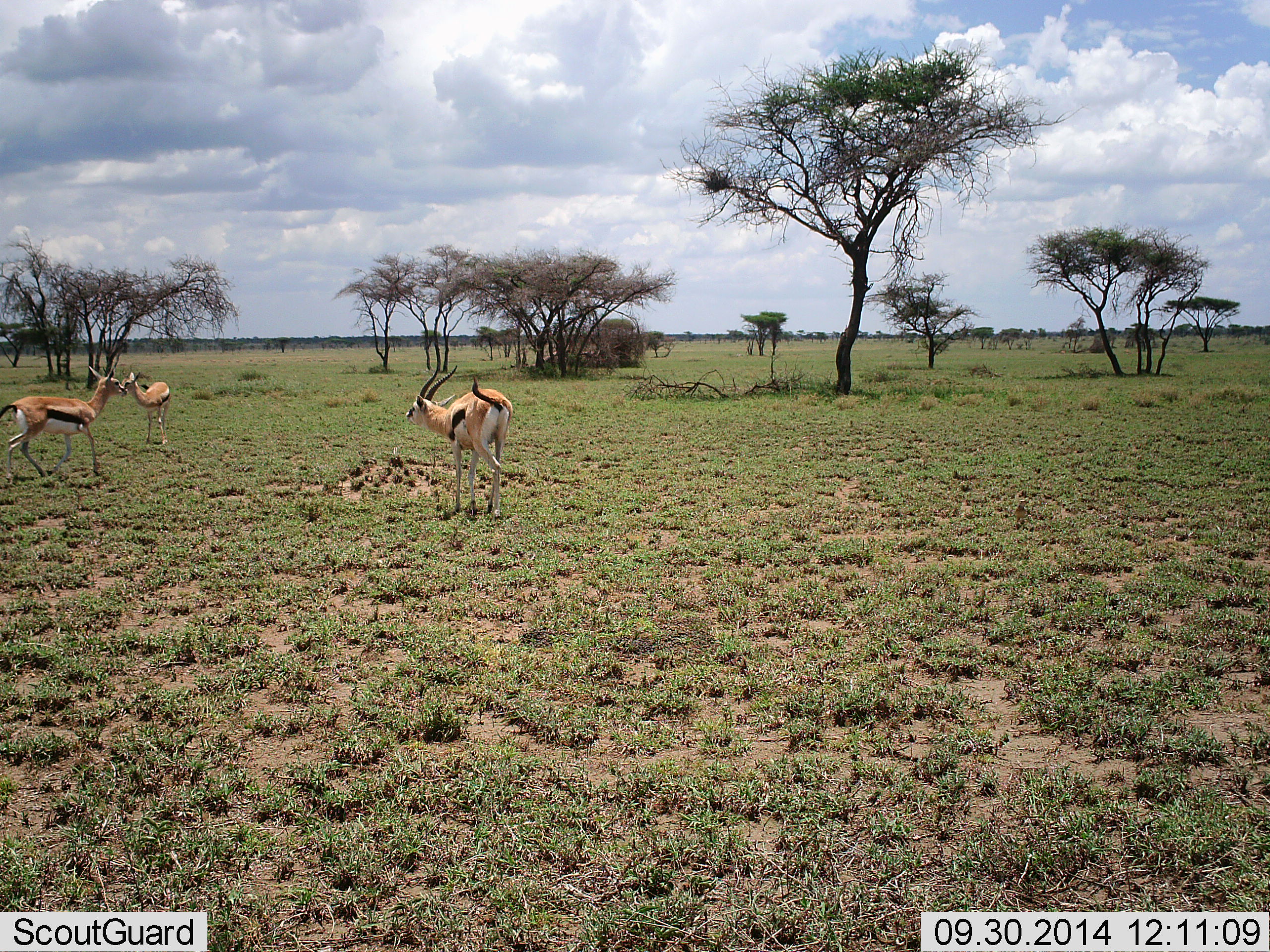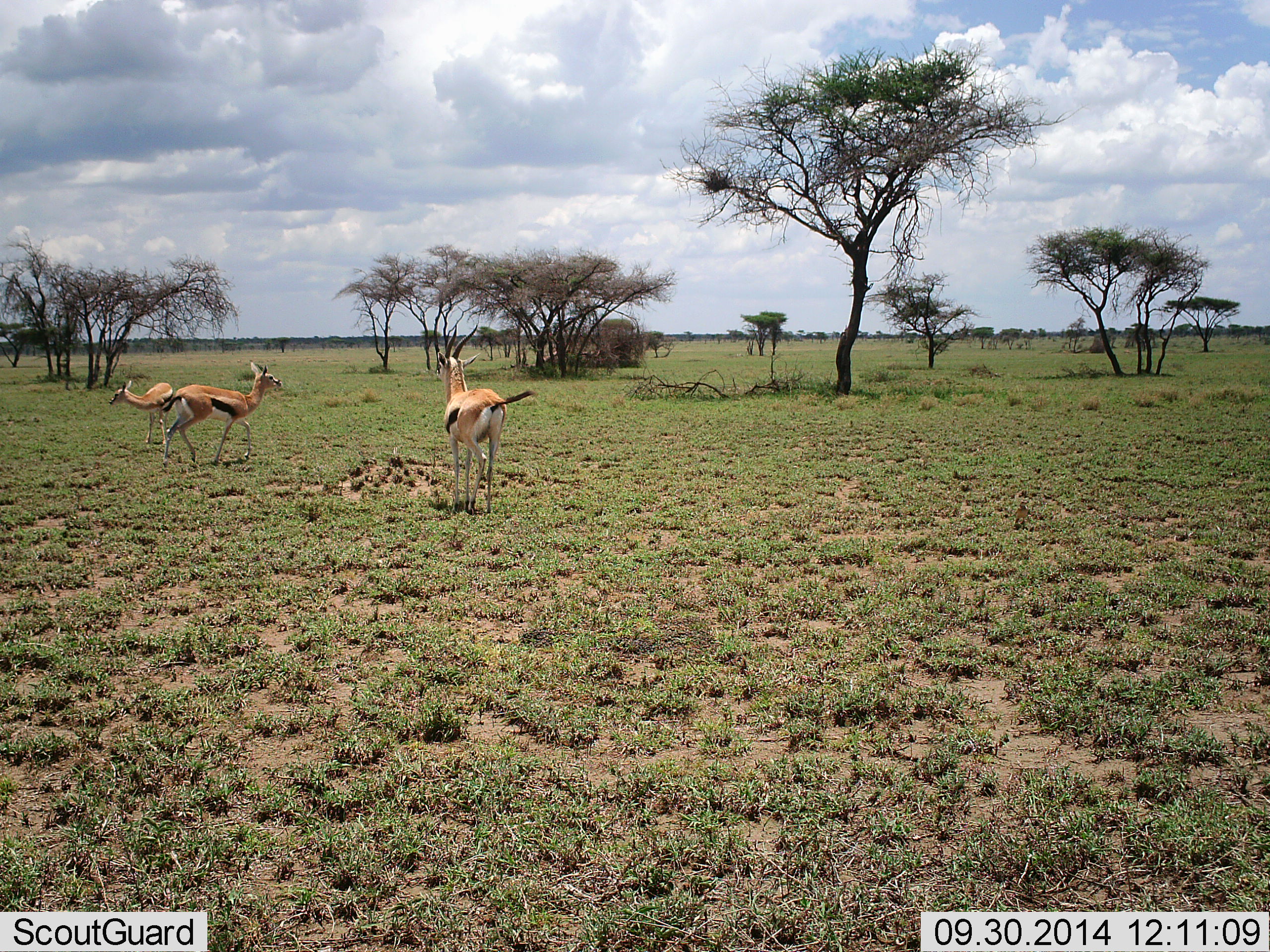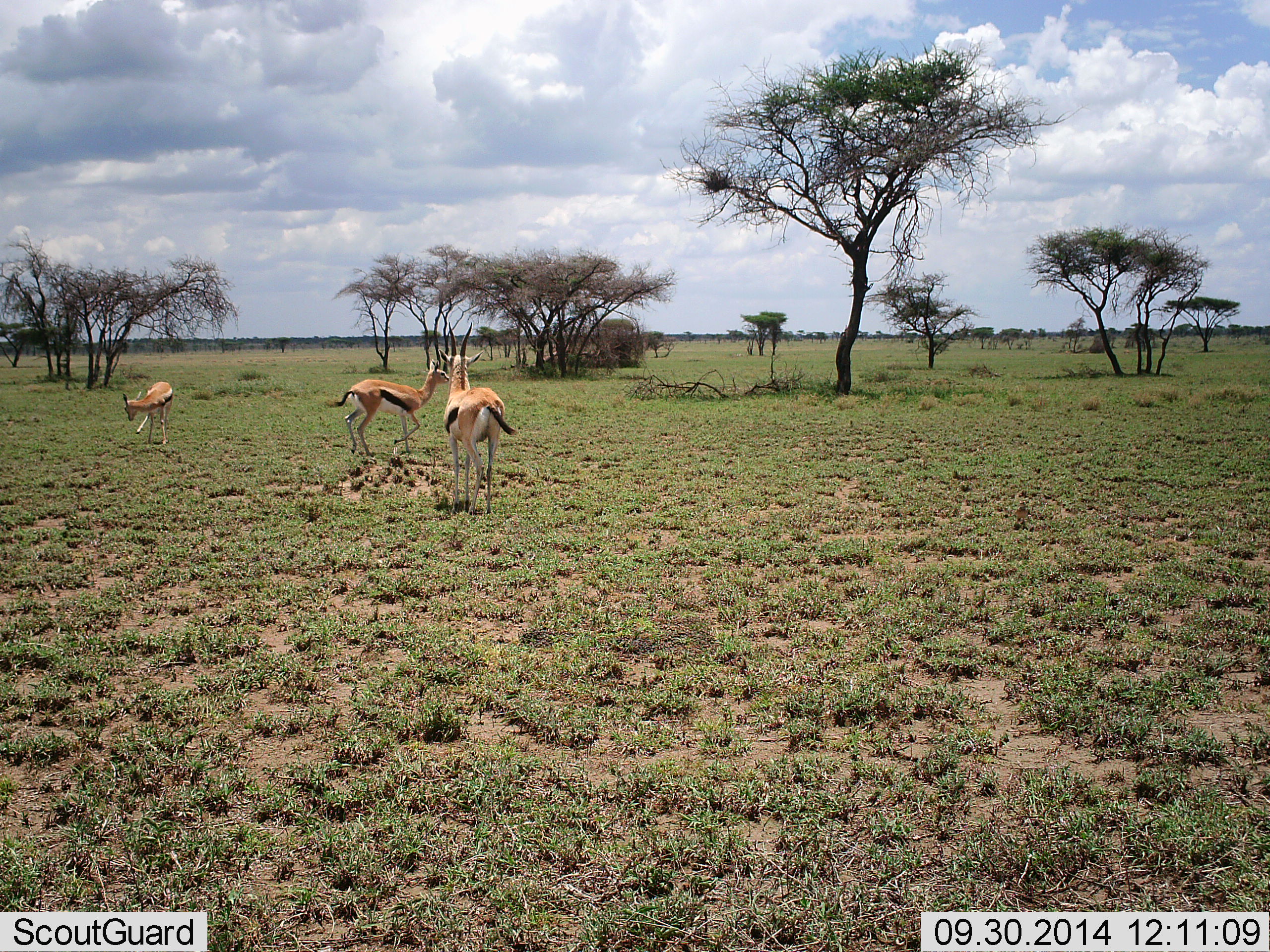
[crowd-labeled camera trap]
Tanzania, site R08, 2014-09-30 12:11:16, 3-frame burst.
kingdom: Animalia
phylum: Chordata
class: Mammalia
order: Artiodactyla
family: Bovidae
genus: Eudorcas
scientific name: Eudorcas thomsonii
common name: thomson's gazelle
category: gazellethomsons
Gazellethomsons (thomson's gazelle) (Eudorcas thomsonii), count 3. Behavior (volunteer vote fractions): standing 40%, resting 0%, moving 100%, interacting 10%. Young present (vote fraction): 0%. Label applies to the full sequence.